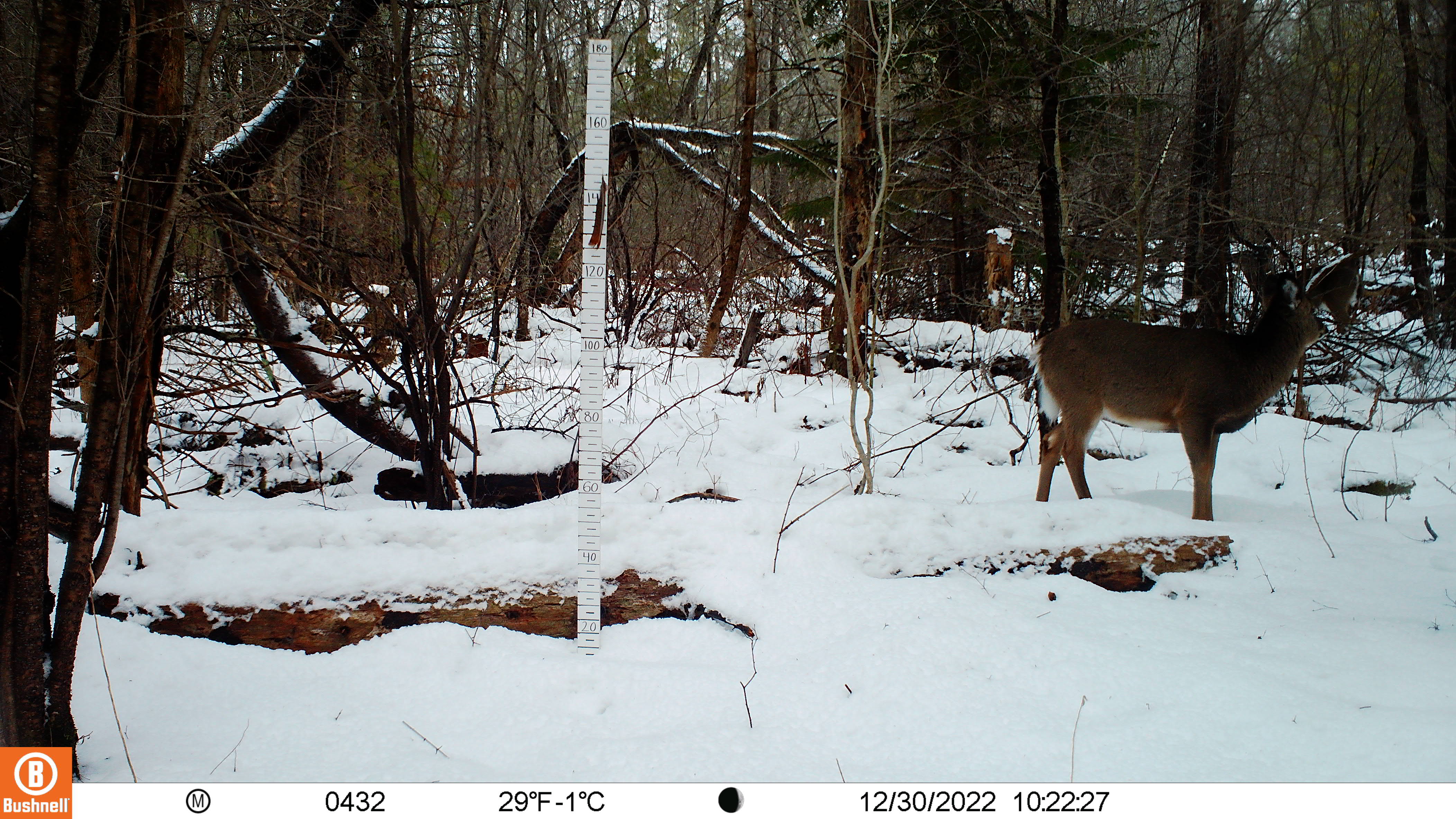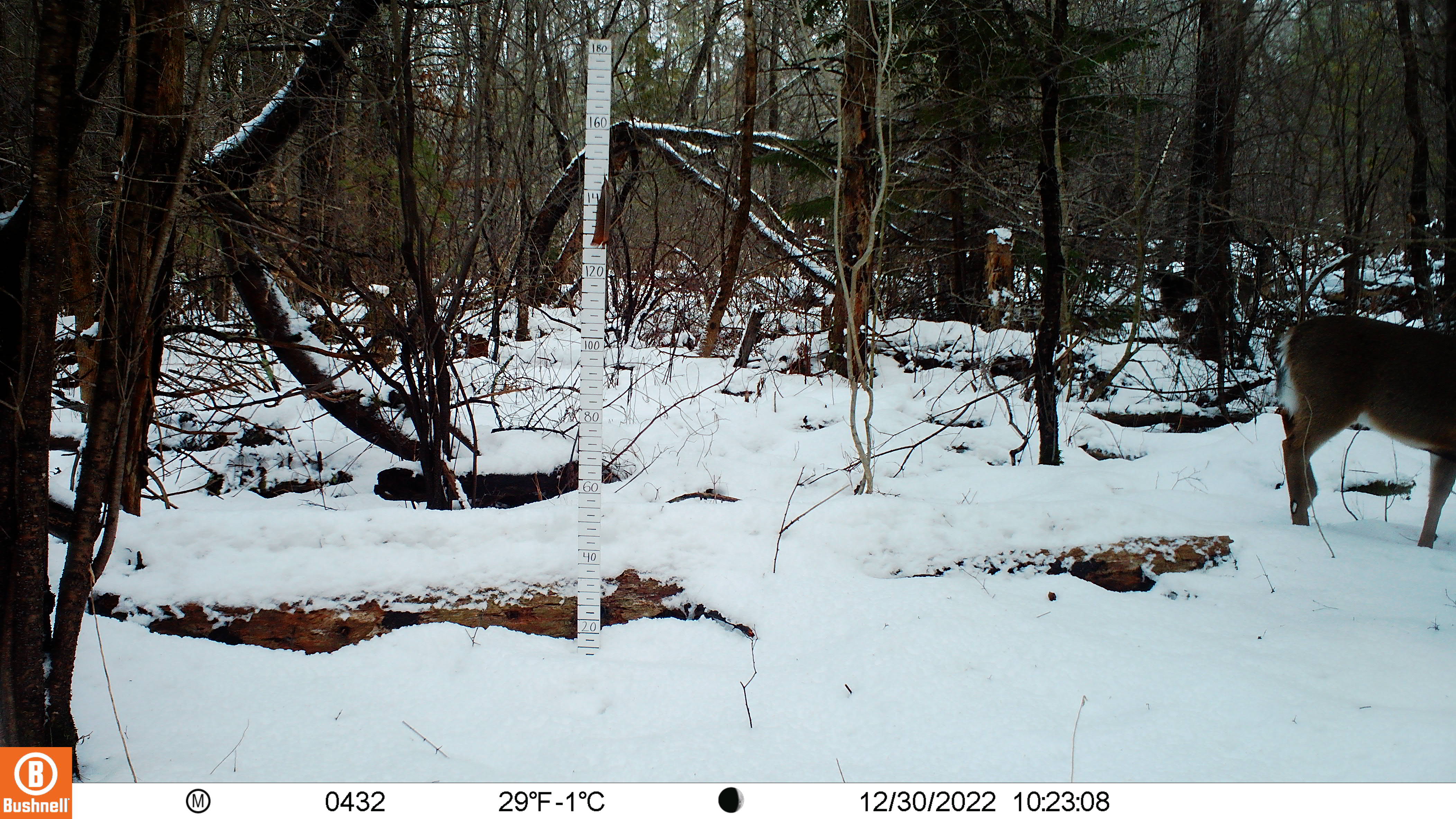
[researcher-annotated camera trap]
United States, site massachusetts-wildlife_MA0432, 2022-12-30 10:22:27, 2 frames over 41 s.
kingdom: Animalia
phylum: Chordata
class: Mammalia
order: Artiodactyla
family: Cervidae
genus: Odocoileus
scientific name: Odocoileus virginianus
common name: white-tailed deer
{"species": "white-tailed deer (Odocoileus virginianus)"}